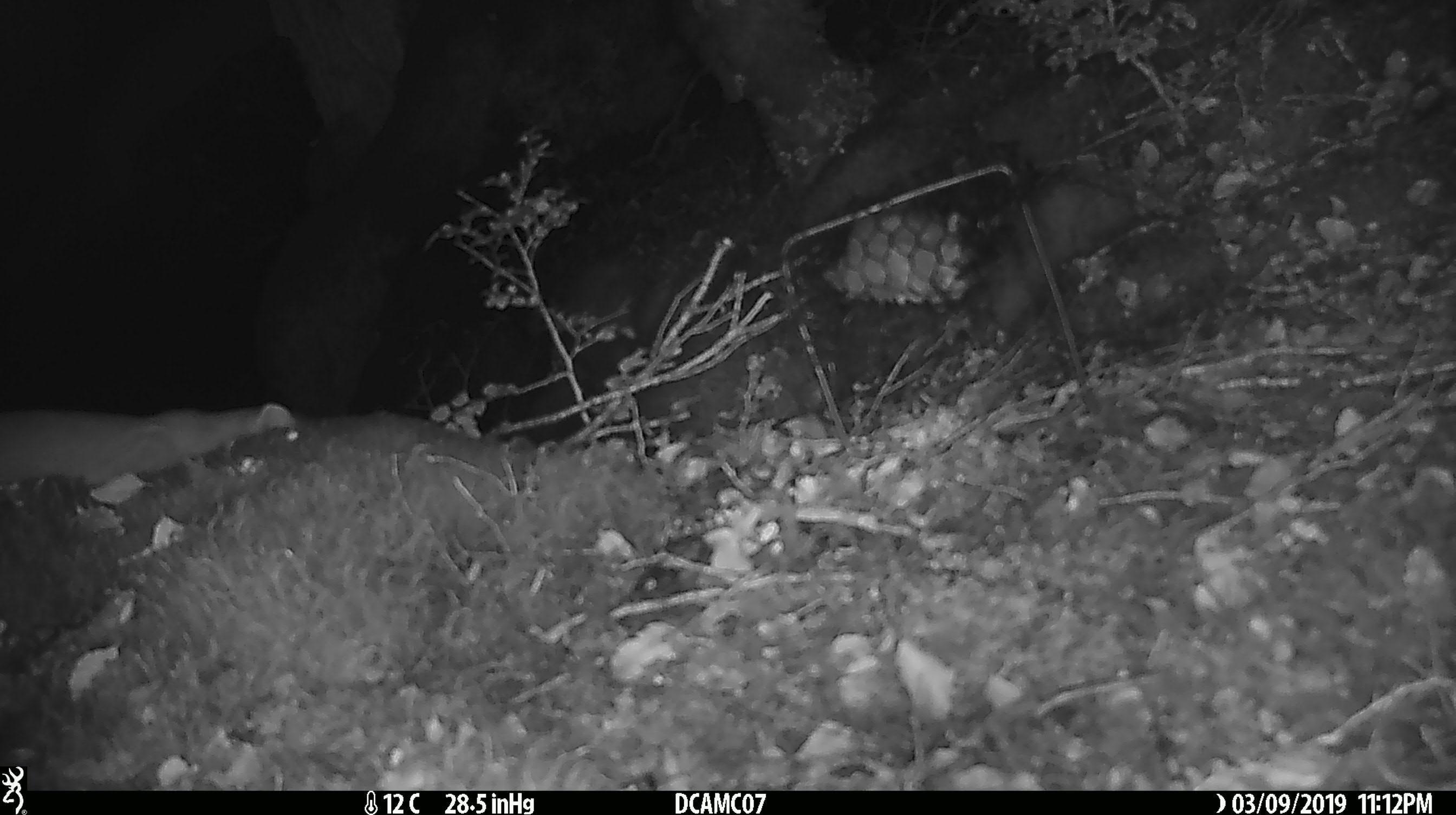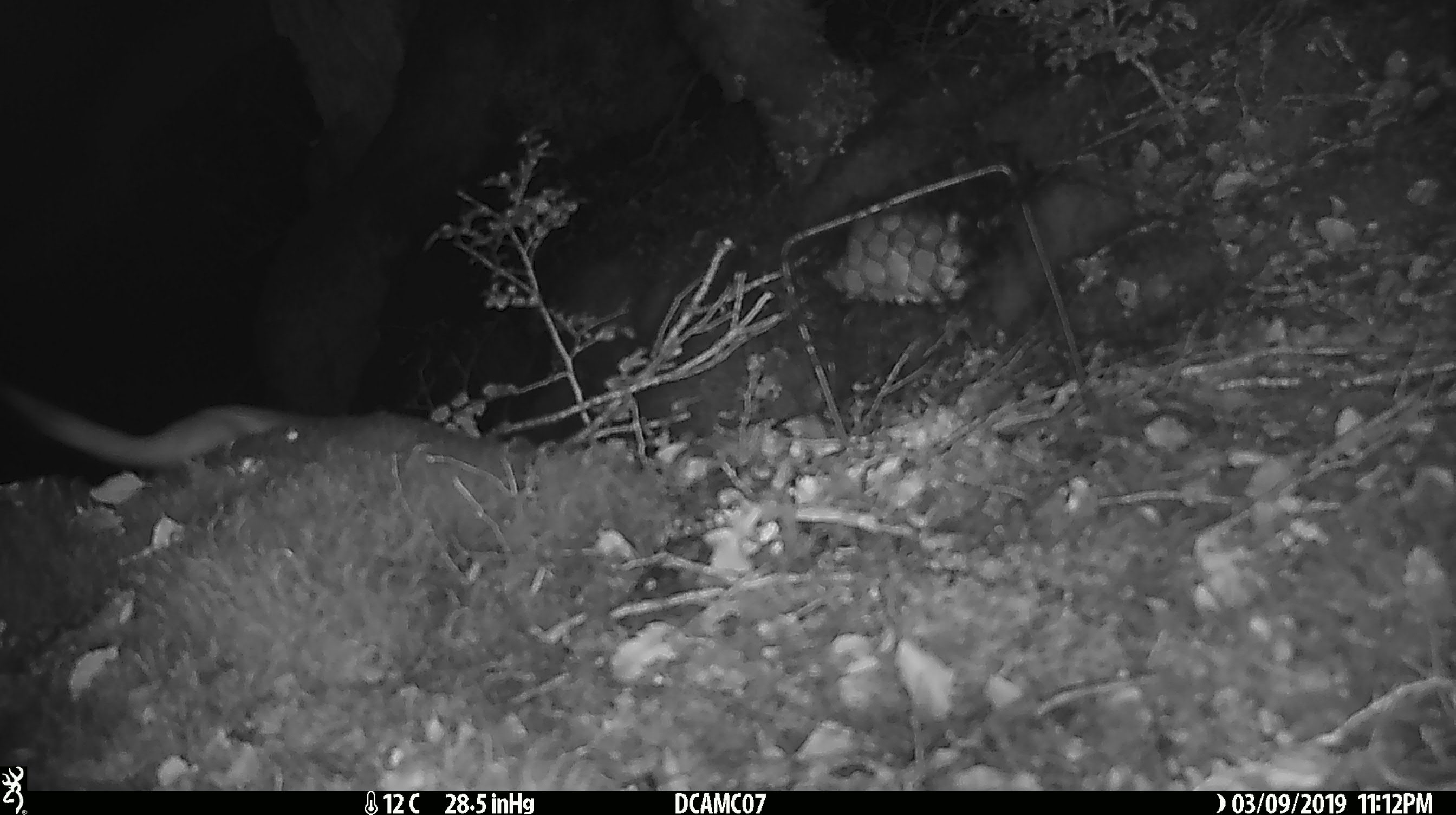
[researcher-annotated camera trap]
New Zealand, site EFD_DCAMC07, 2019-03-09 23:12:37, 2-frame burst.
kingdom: Animalia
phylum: Chordata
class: Mammalia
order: Carnivora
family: Mustelidae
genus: Mustela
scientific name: Mustela erminea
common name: stoat